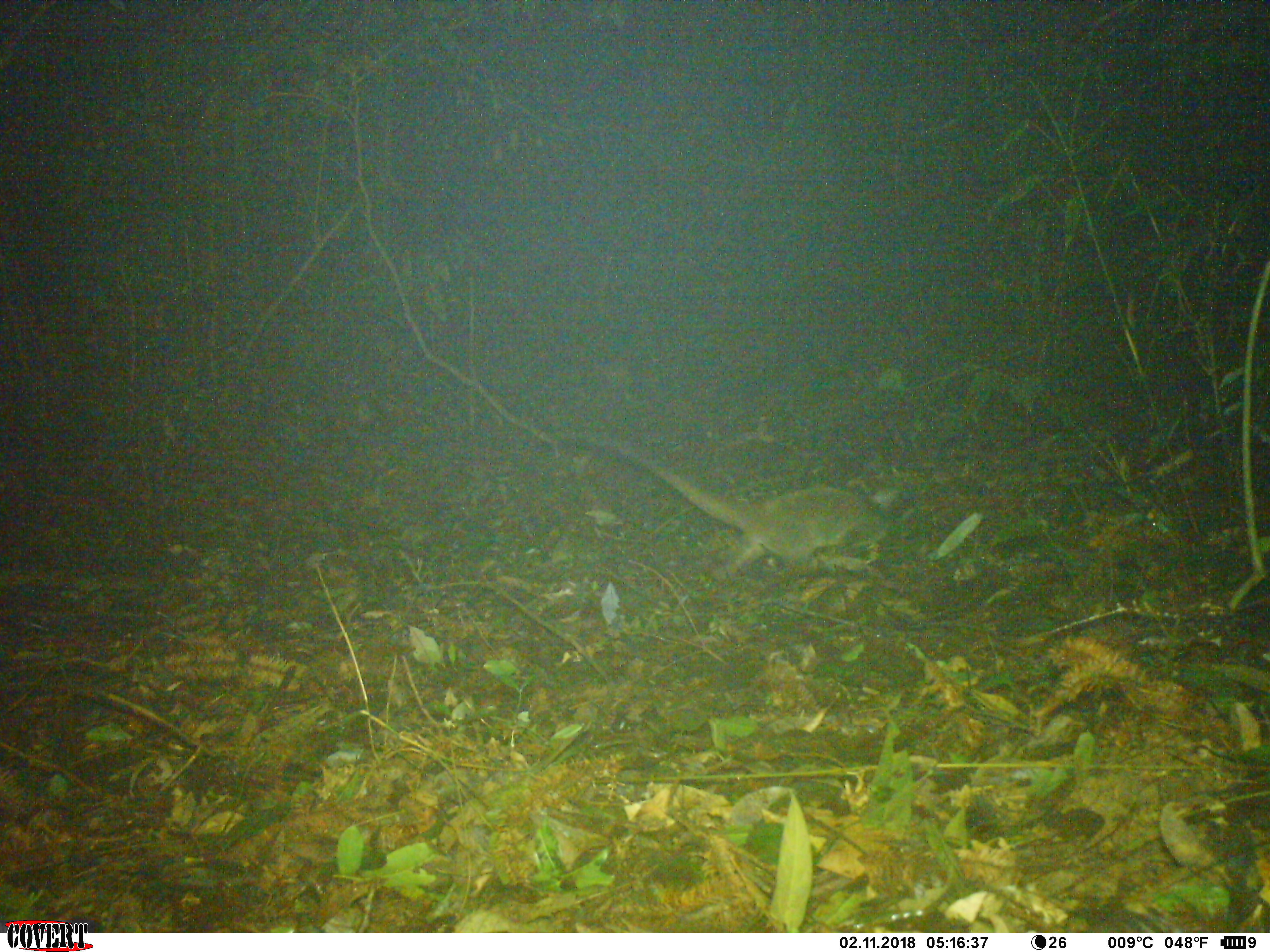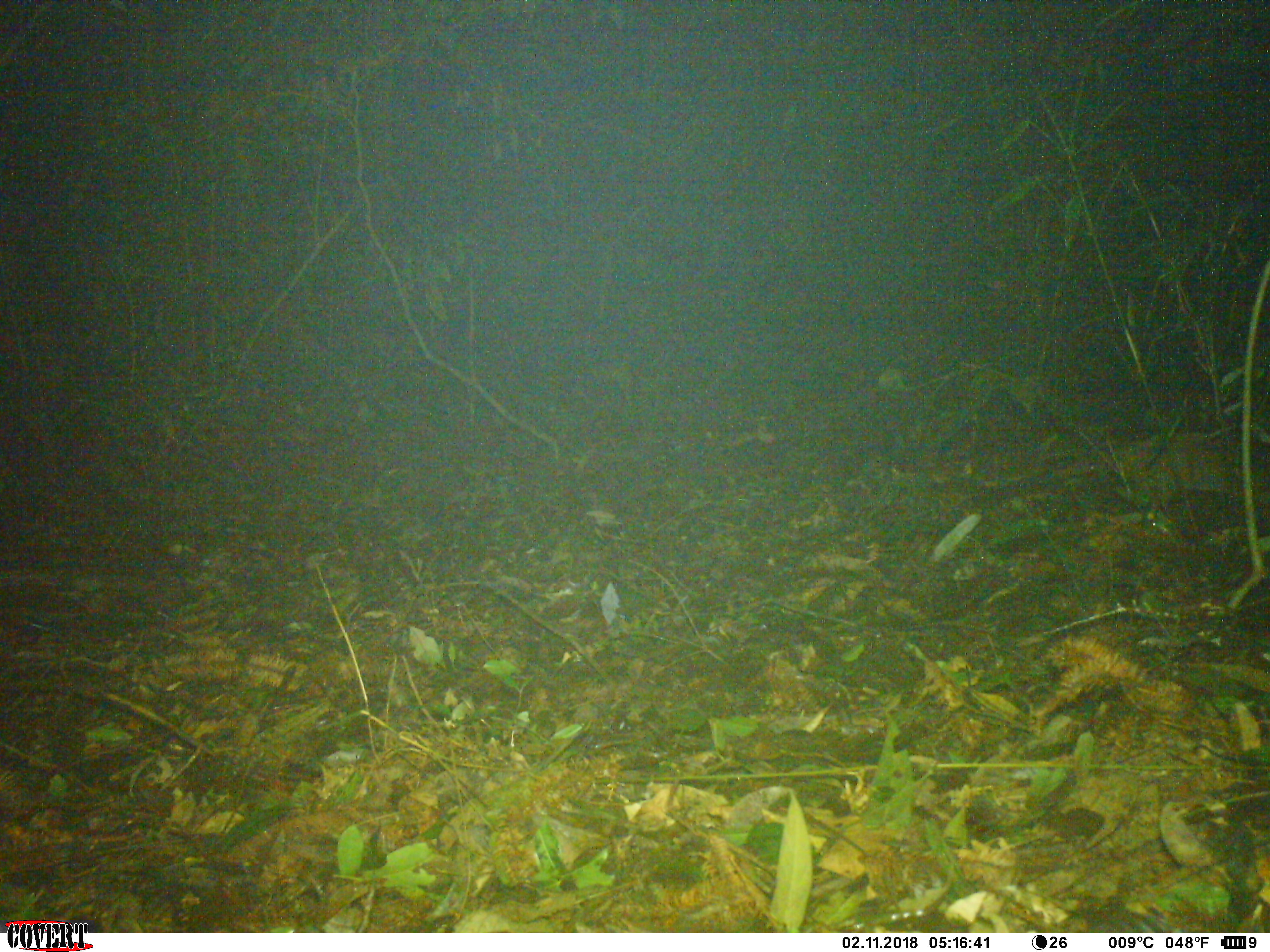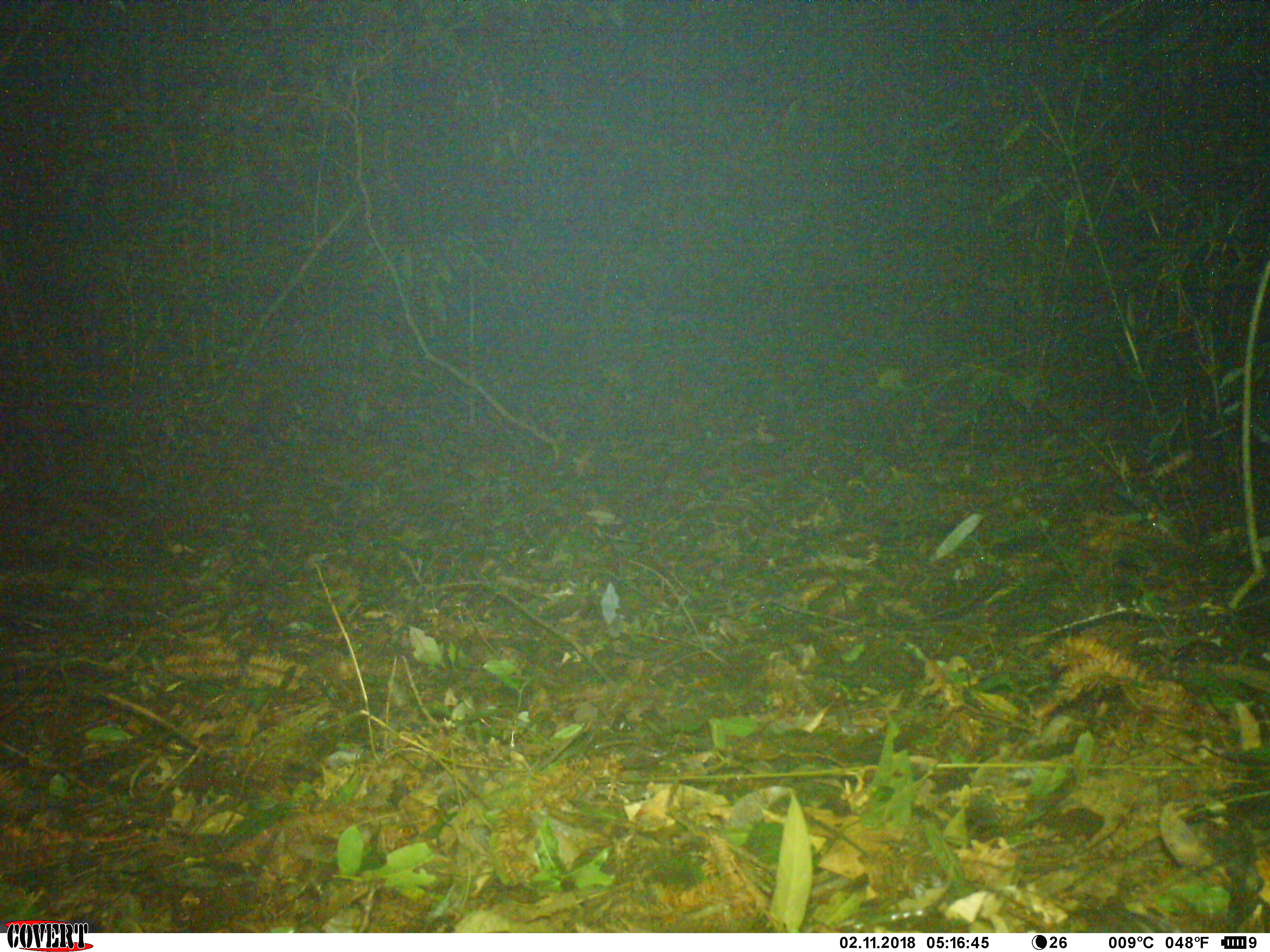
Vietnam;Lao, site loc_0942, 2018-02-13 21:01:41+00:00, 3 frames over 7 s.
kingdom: Animalia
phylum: Chordata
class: Mammalia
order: Carnivora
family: Viverridae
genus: Paguma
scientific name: Paguma larvata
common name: masked palm civet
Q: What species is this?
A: Masked palm civet (Paguma larvata).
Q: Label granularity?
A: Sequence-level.